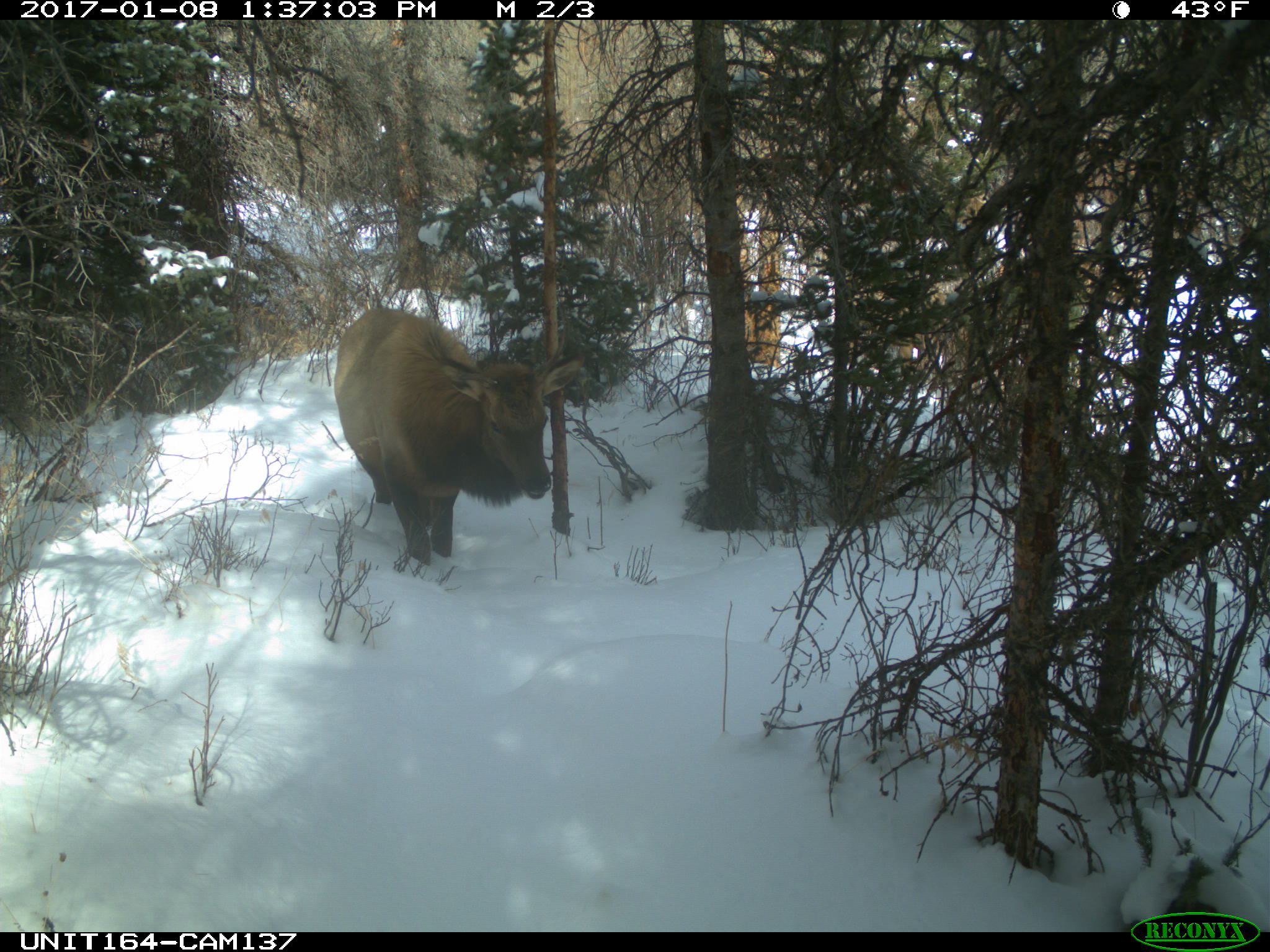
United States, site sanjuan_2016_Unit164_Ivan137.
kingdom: Animalia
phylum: Chordata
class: Mammalia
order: Artiodactyla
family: Cervidae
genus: Cervus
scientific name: Cervus elaphus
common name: red deer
Cervus elaphus (red deer).